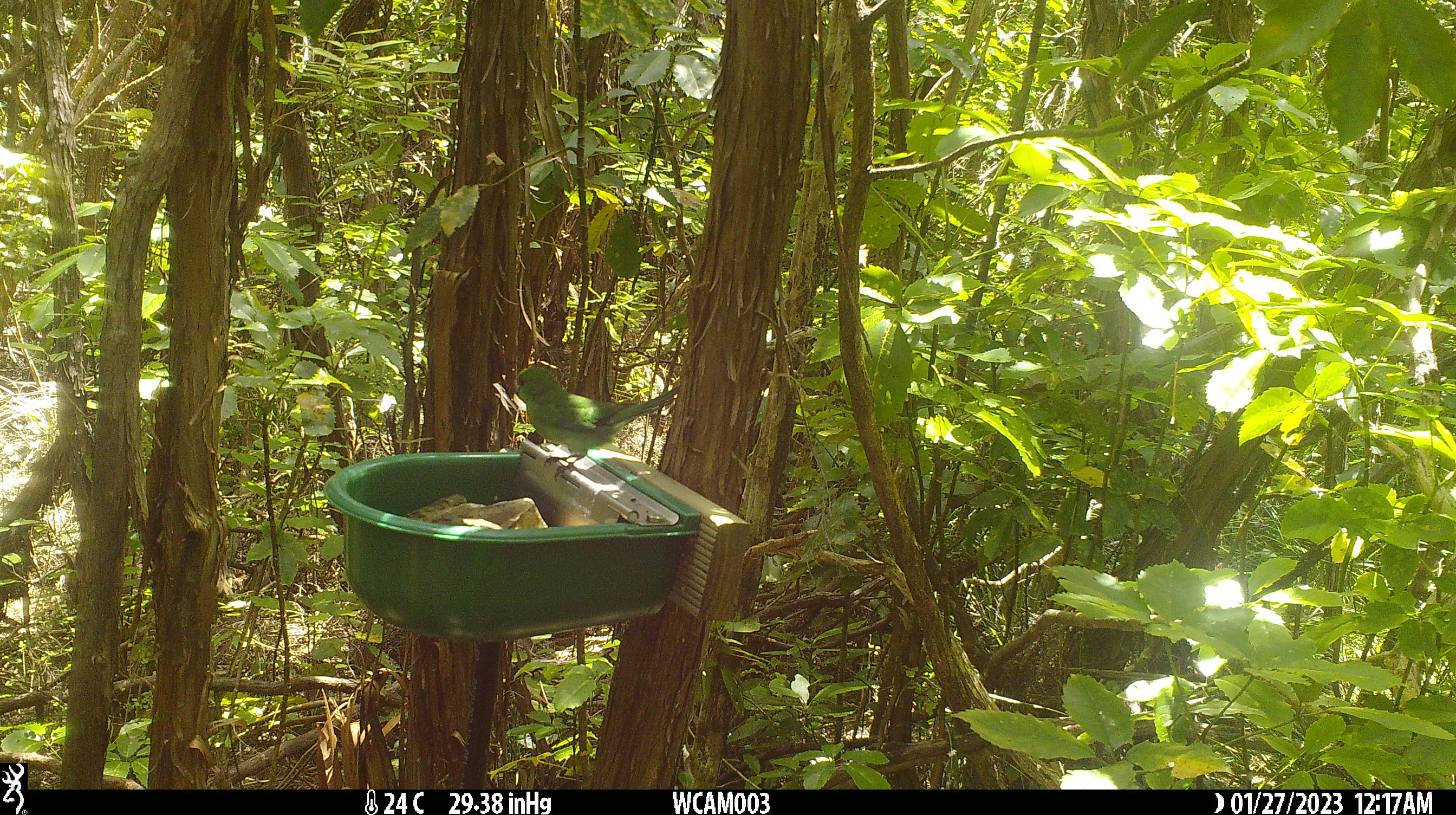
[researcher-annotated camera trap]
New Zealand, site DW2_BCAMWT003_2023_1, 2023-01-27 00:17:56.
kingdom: Animalia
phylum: Chordata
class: Aves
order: Psittaciformes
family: Psittaculidae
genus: Cyanoramphus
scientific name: Cyanoramphus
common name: parakeet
Parakeet (Cyanoramphus).